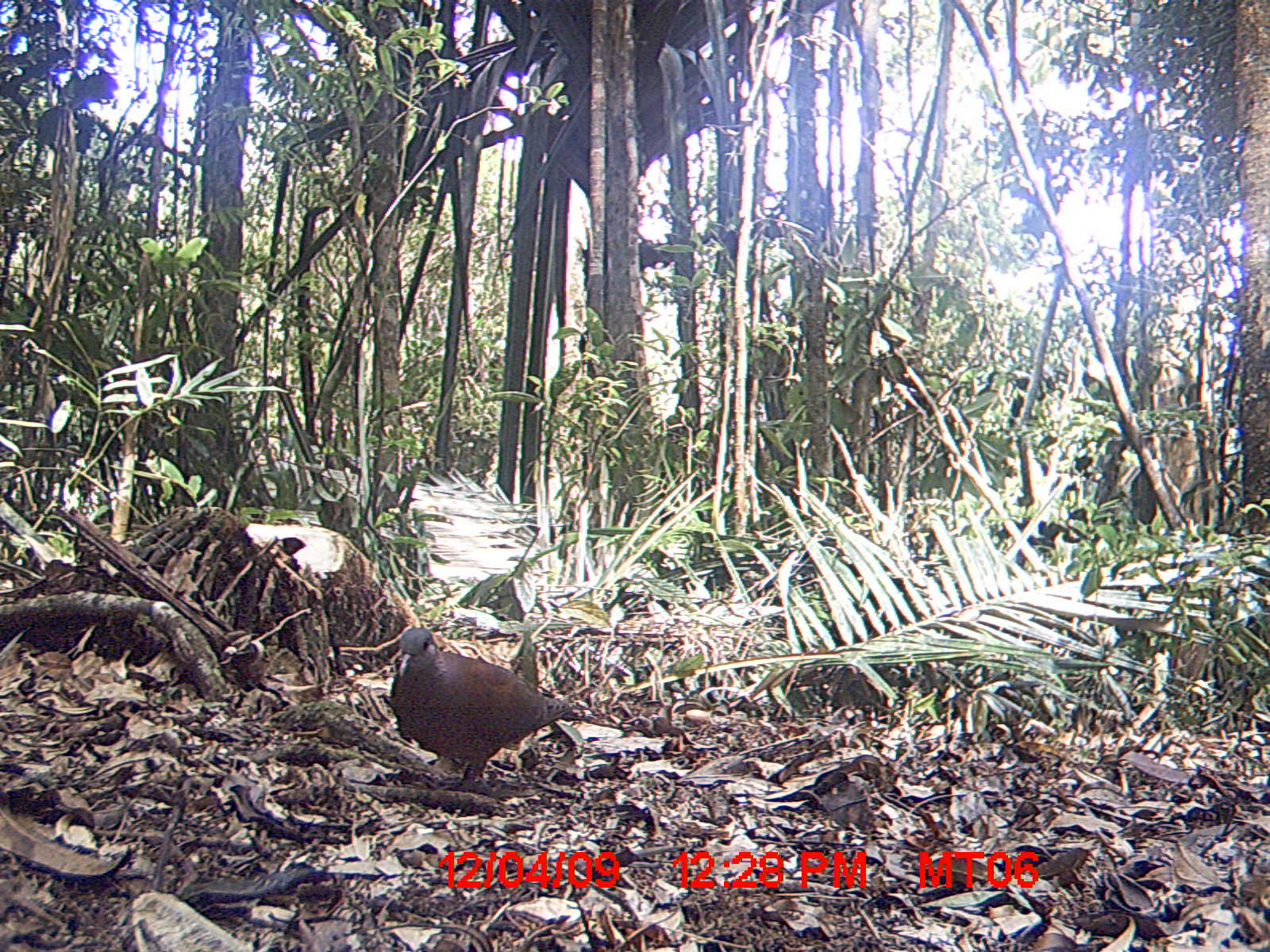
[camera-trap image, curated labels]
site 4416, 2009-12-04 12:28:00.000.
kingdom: Animalia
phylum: Chordata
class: Aves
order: Columbiformes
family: Columbidae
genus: Streptopelia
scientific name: Streptopelia picturata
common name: malagasy turtle dove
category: nesoenas picturata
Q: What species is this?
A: Nesoenas picturata (malagasy turtle dove) (Streptopelia picturata).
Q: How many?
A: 1.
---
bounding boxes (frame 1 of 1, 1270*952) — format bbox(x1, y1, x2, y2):
nesoenas picturata: bbox(388, 625, 589, 785)